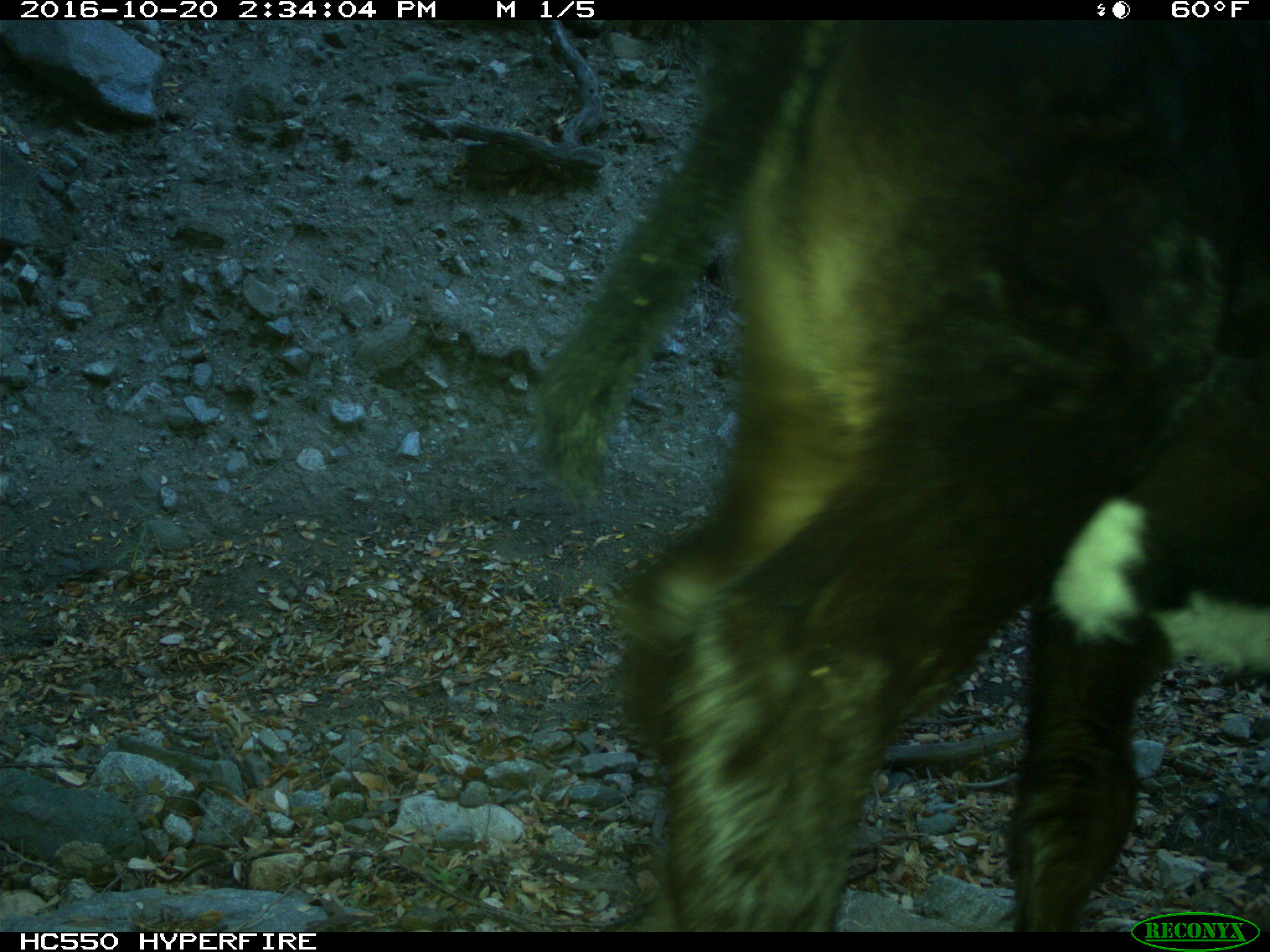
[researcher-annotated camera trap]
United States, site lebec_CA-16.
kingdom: Animalia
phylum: Chordata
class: Mammalia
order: Artiodactyla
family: Bovidae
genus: Bos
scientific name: Bos taurus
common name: domestic cow